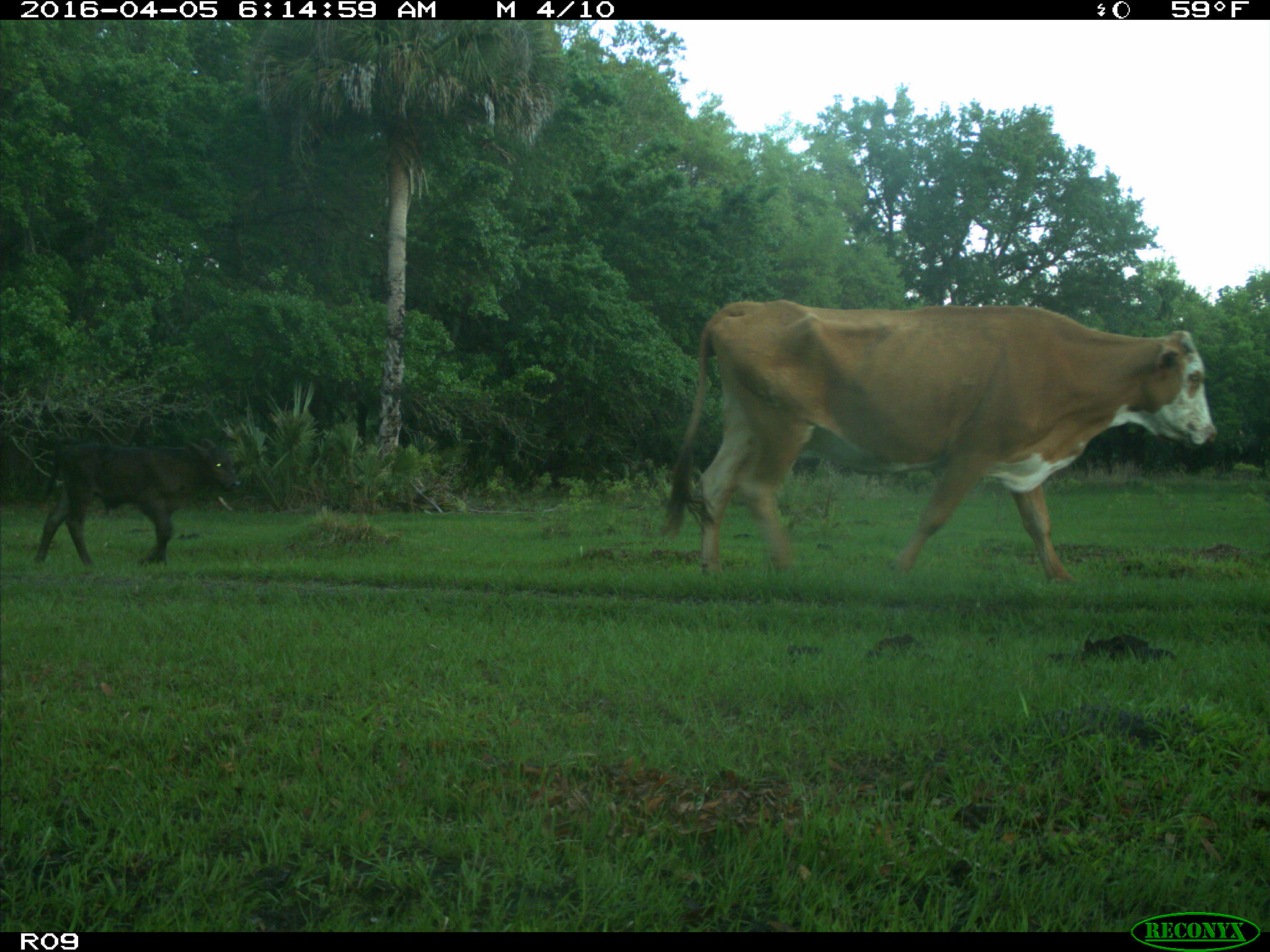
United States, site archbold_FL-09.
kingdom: Animalia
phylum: Chordata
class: Mammalia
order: Artiodactyla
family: Bovidae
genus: Bos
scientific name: Bos taurus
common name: domestic cow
Bos taurus (domestic cow).